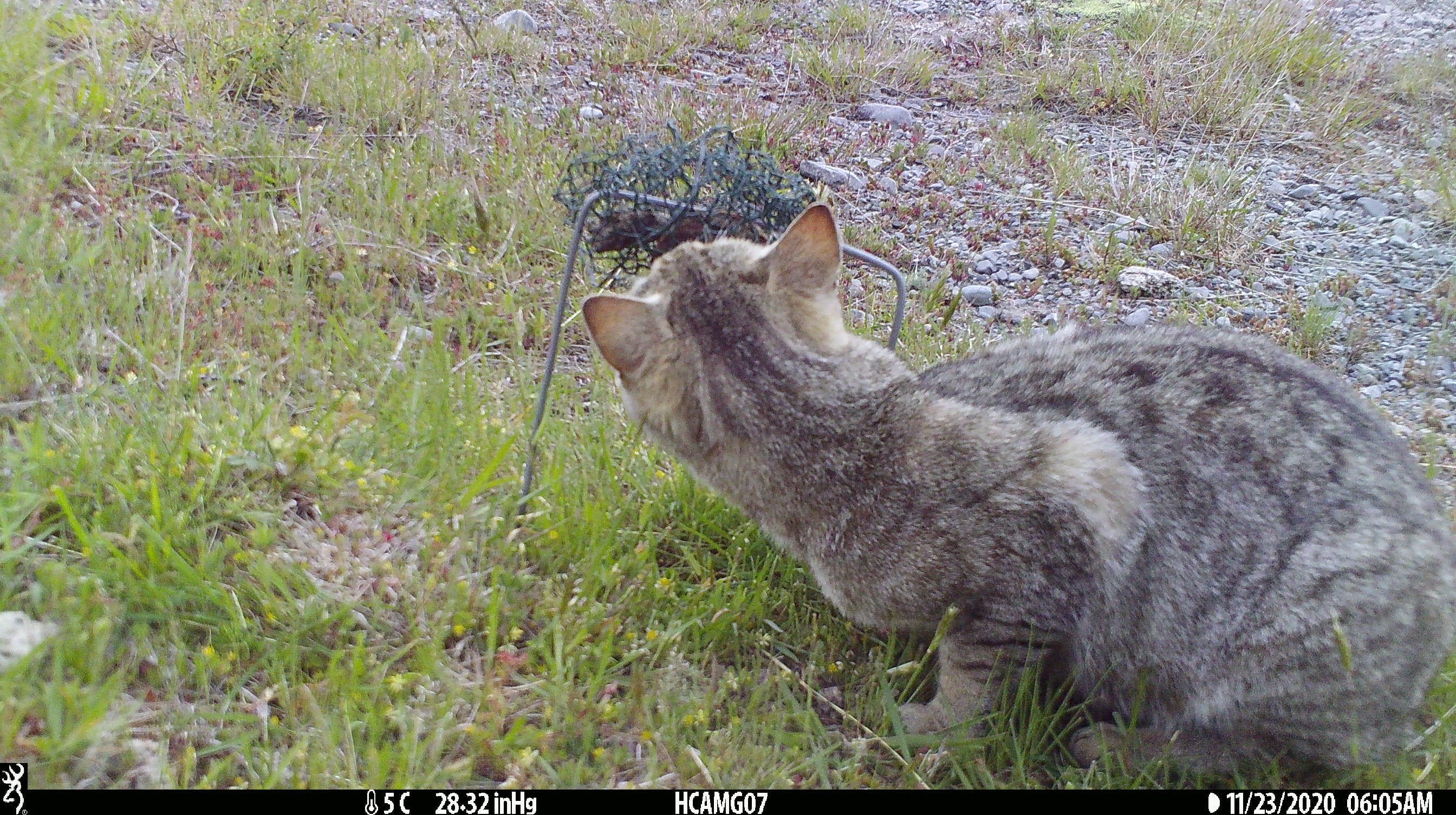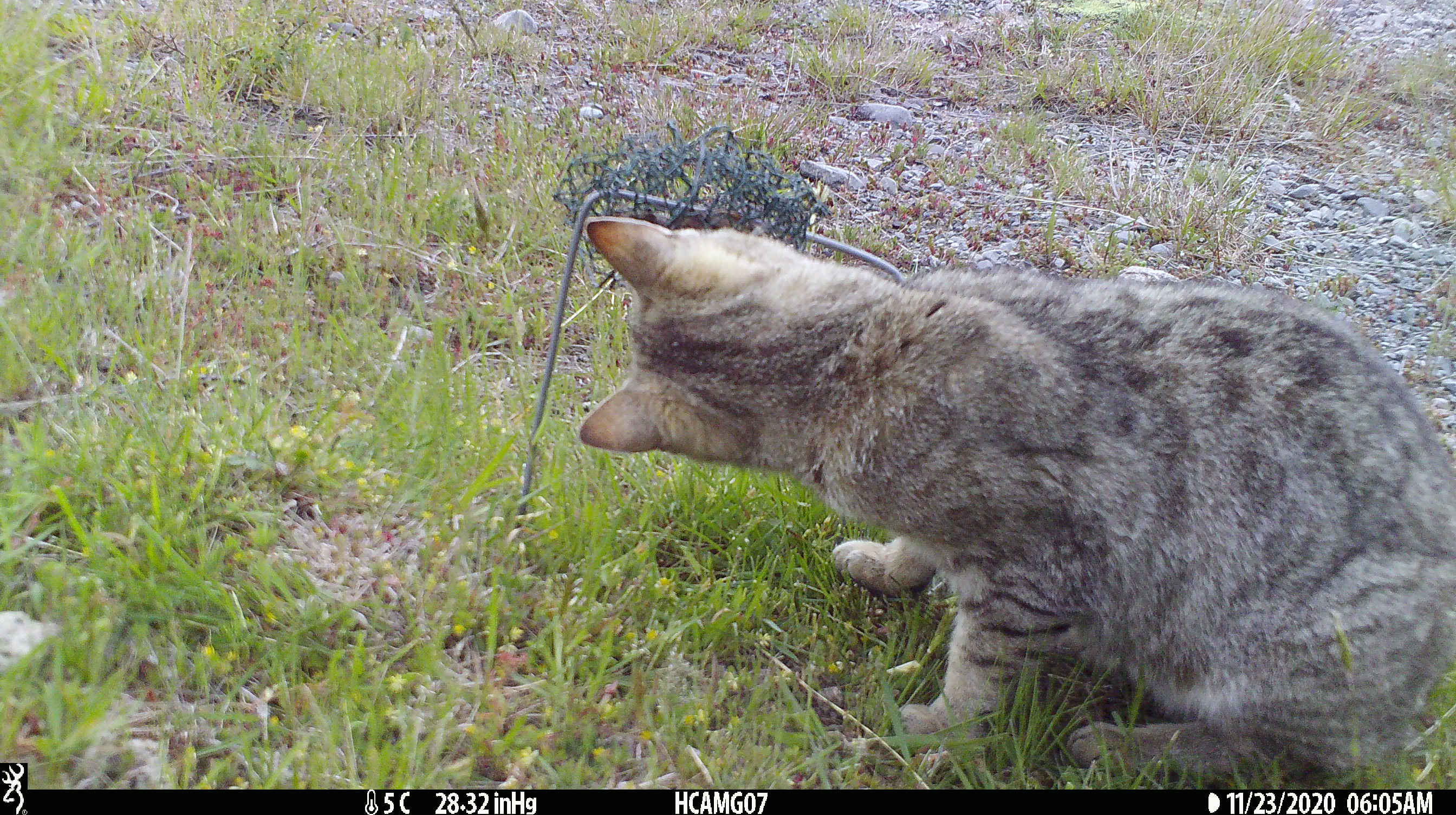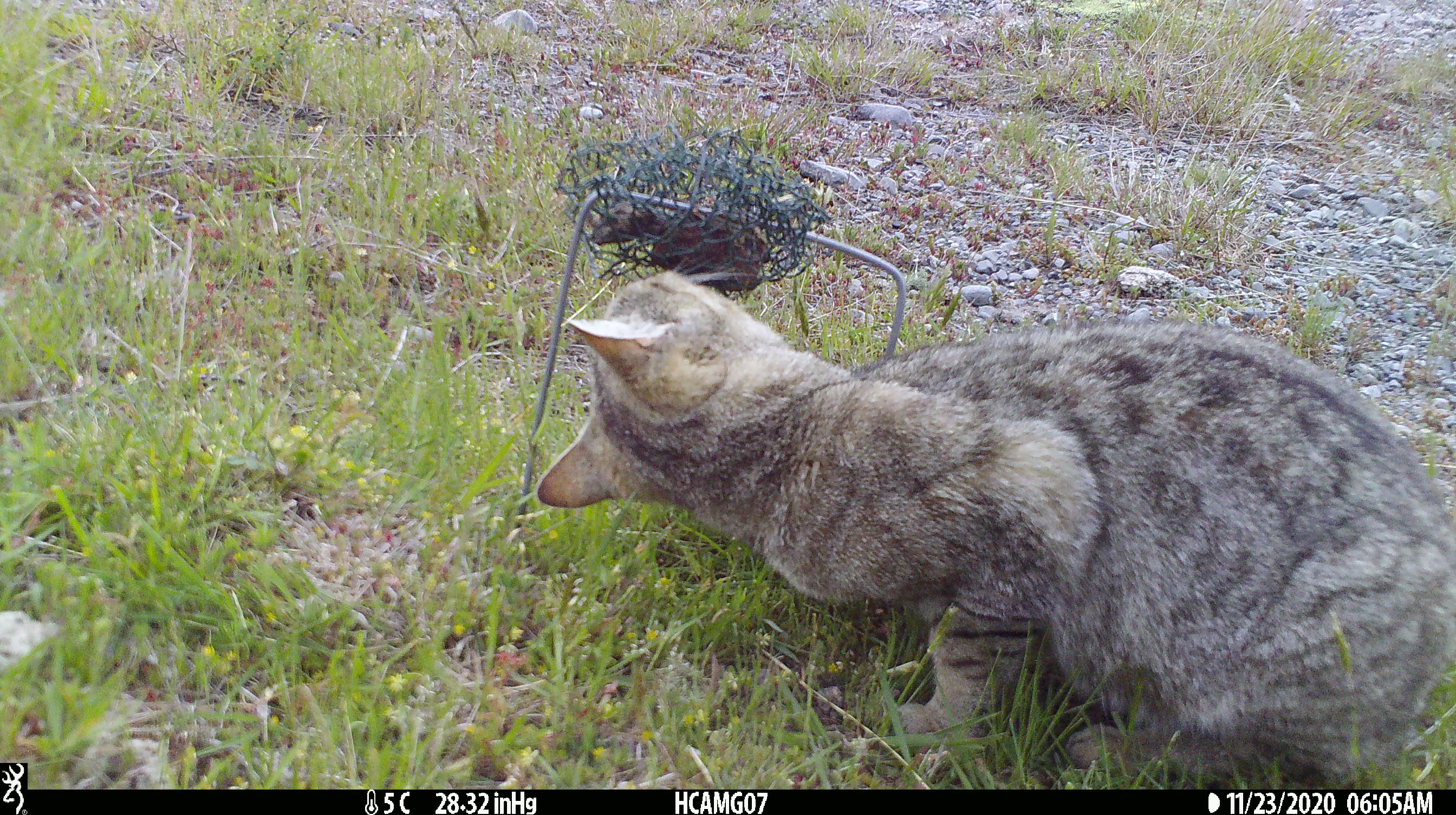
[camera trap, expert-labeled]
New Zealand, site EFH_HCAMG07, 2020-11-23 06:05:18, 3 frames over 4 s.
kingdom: Animalia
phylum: Chordata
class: Mammalia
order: Carnivora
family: Felidae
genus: Felis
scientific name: Felis catus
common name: domestic cat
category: cat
Cat (domestic cat) (Felis catus).